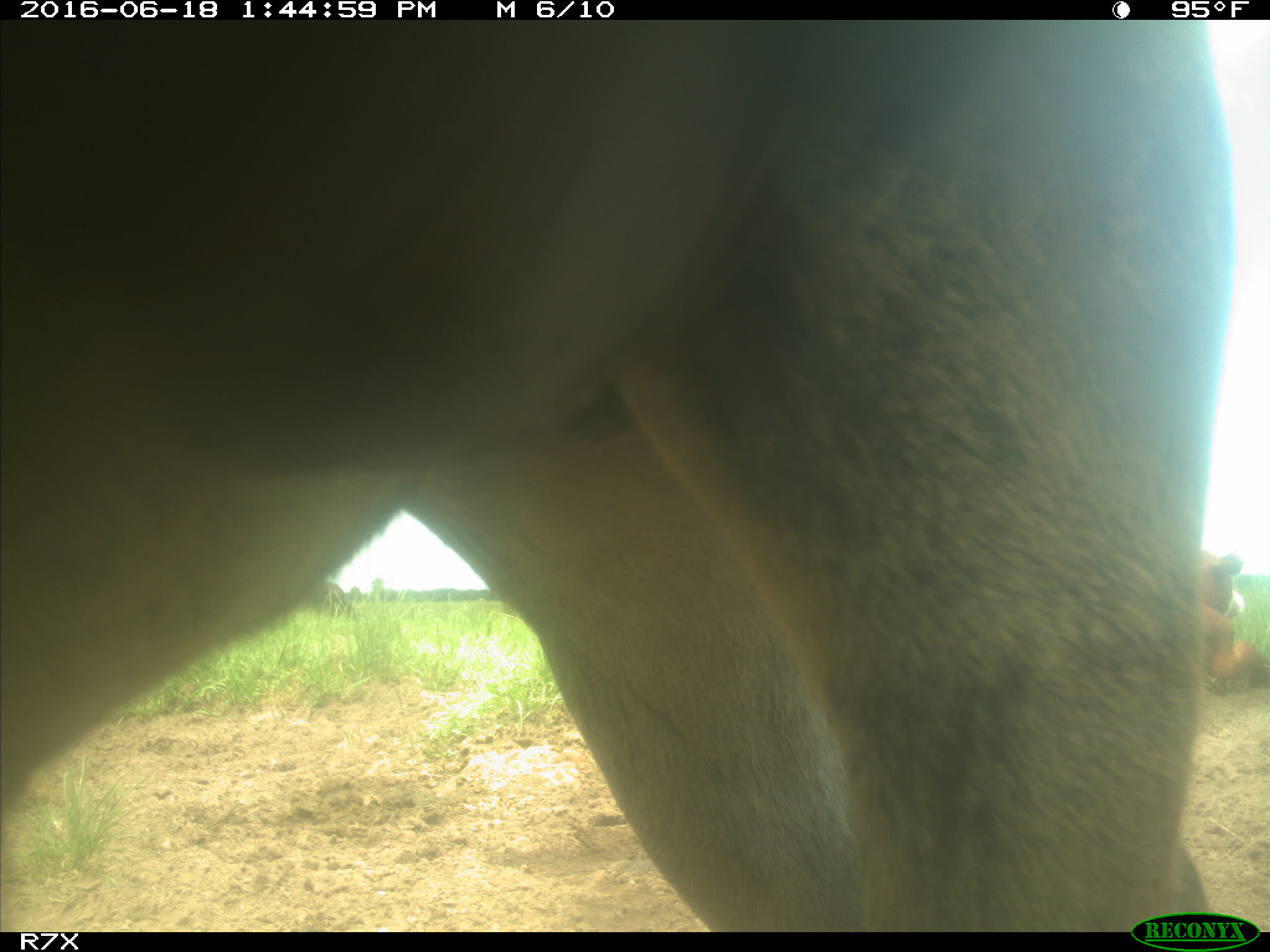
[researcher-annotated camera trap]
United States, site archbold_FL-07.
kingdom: Animalia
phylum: Chordata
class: Mammalia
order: Artiodactyla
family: Bovidae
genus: Bos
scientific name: Bos taurus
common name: domestic cow